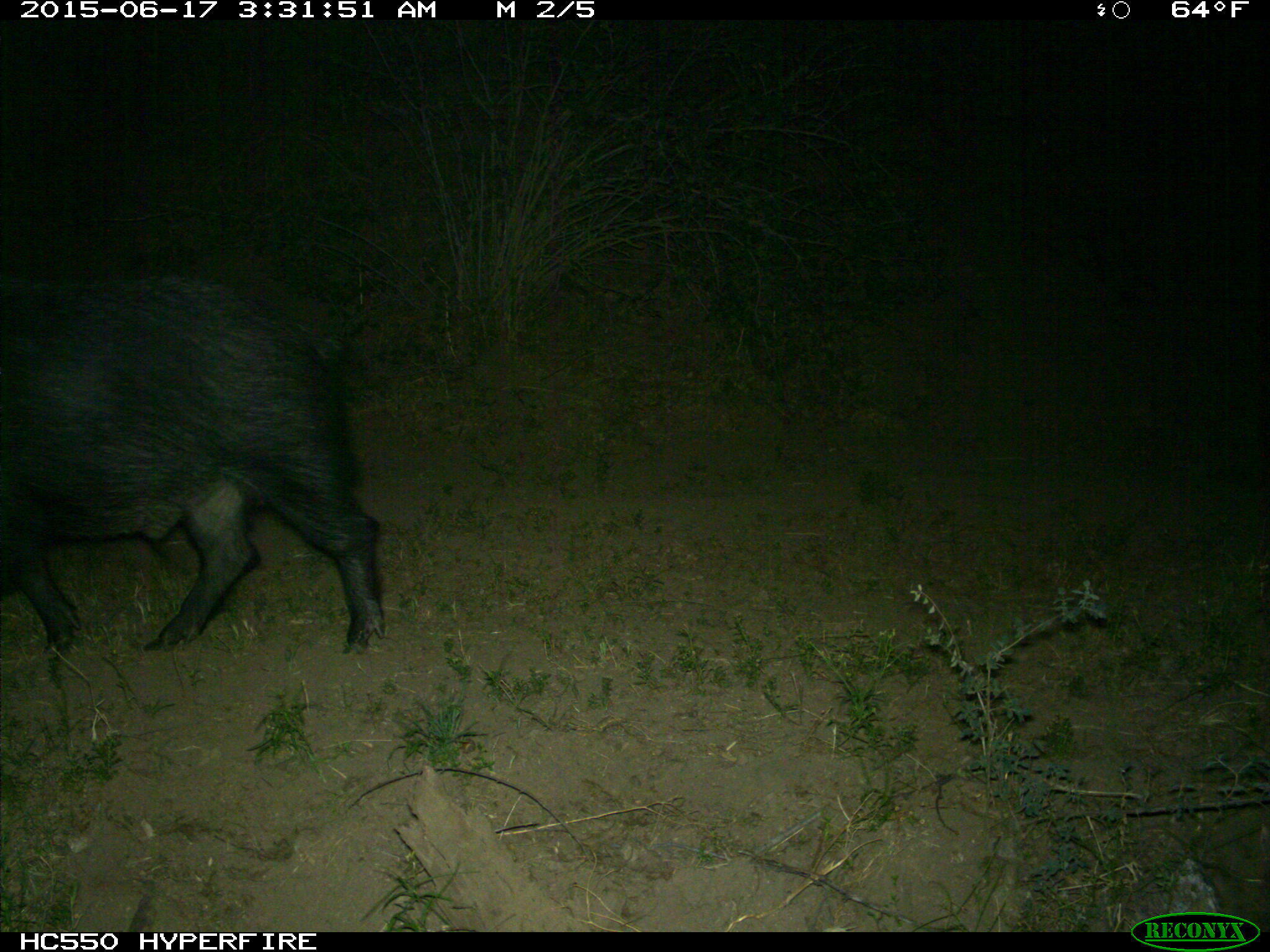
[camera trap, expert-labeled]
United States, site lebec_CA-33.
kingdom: Animalia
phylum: Chordata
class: Mammalia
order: Artiodactyla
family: Suidae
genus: Sus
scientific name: Sus scrofa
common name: wild boar